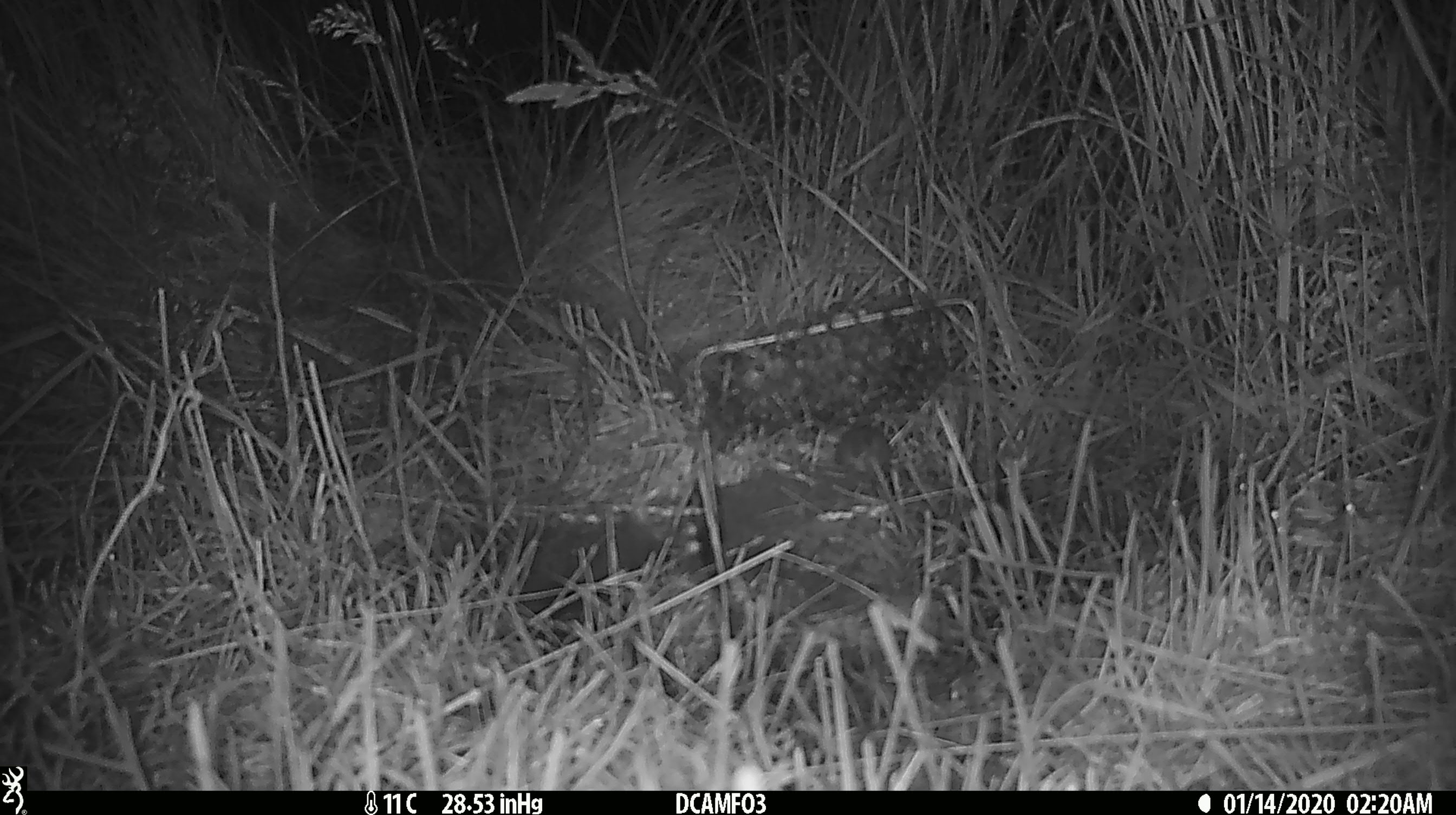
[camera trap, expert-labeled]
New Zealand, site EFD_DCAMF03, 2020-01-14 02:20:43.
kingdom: Animalia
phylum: Chordata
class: Mammalia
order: Rodentia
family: Muridae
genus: Mus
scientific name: Mus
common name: mouse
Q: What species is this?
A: Mouse (Mus).